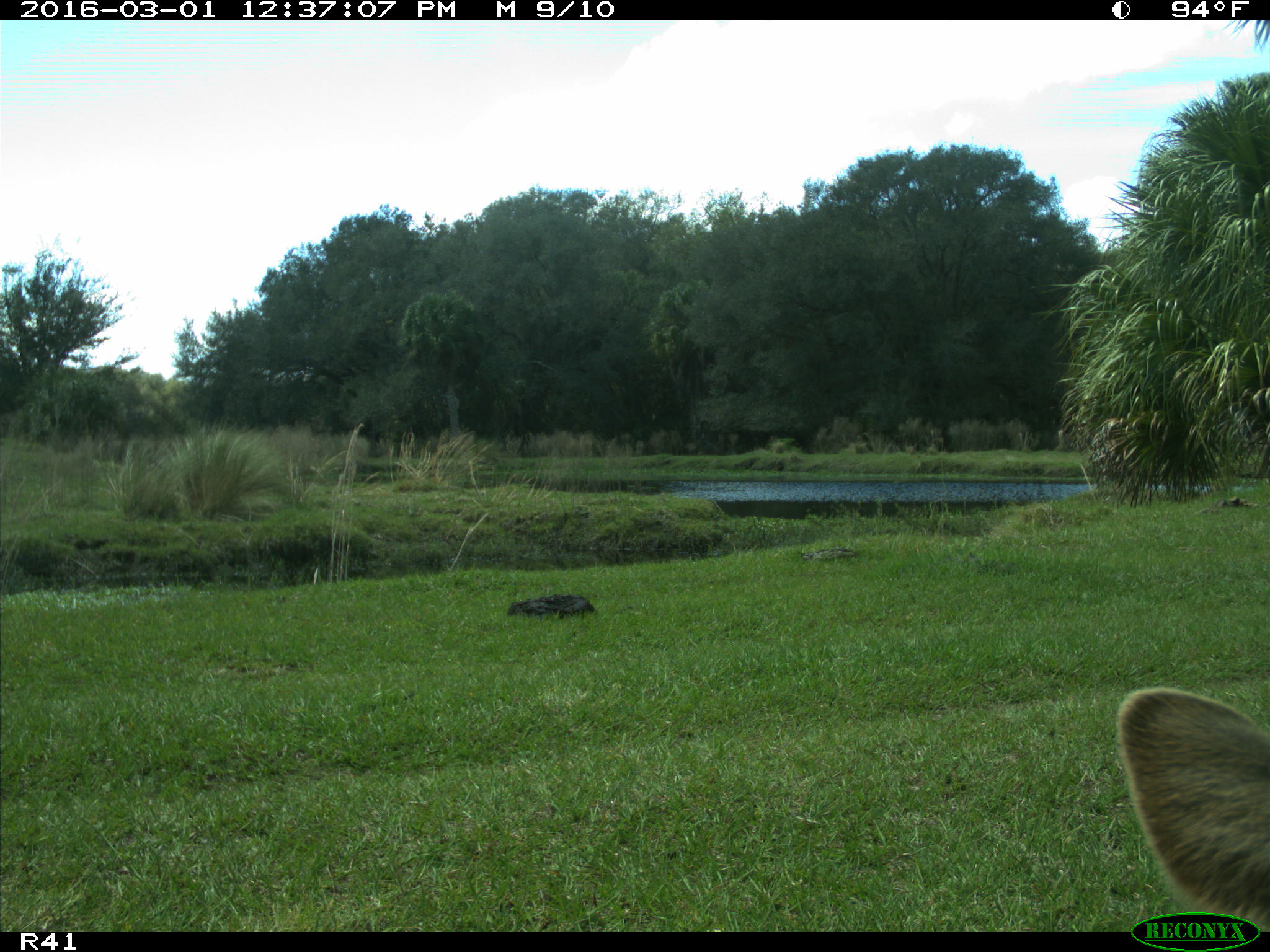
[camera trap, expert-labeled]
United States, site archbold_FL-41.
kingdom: Animalia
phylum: Chordata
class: Mammalia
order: Artiodactyla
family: Bovidae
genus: Bos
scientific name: Bos taurus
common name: domestic cow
Bos taurus (domestic cow).